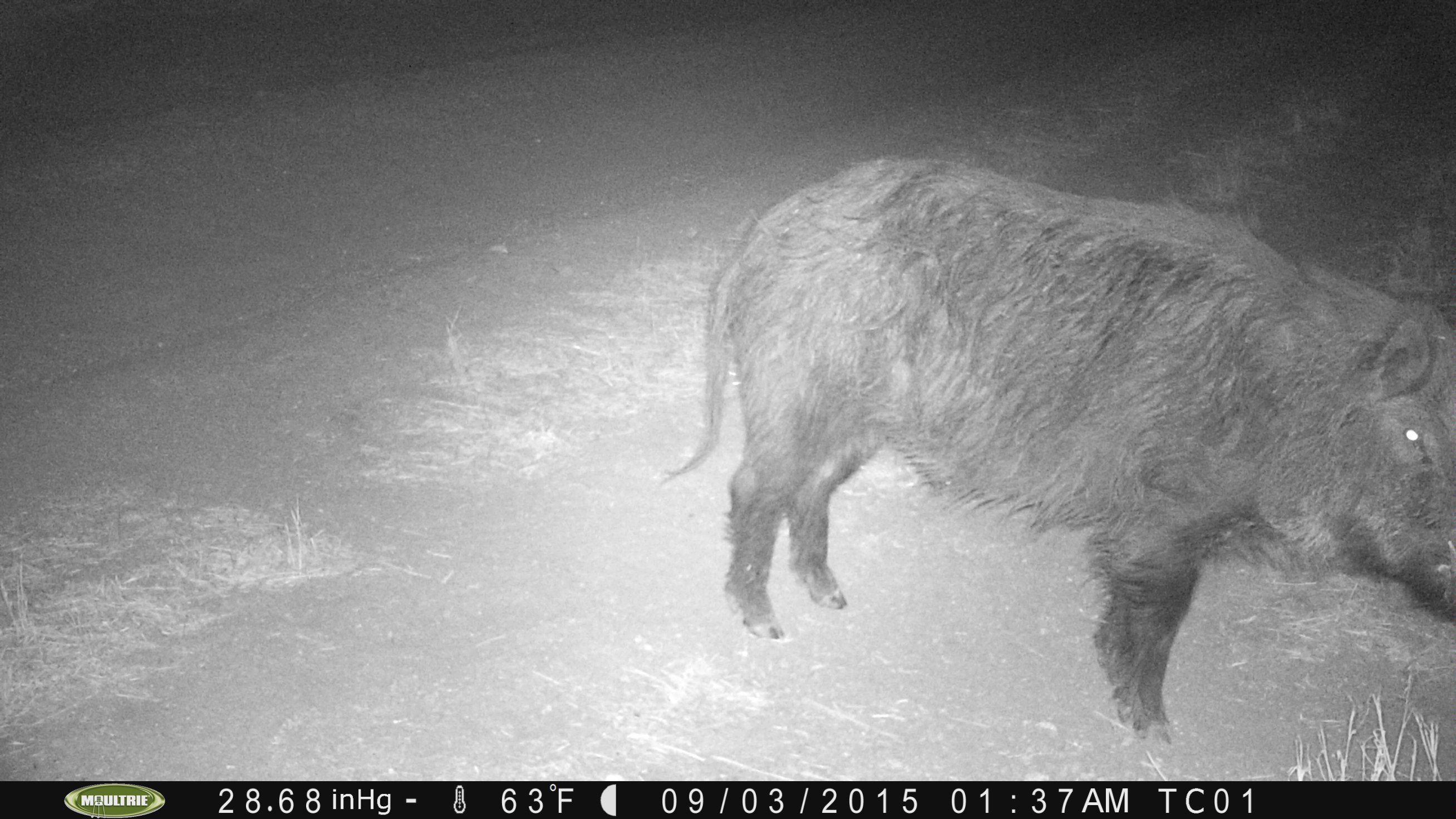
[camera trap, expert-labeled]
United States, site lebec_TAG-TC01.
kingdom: Animalia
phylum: Chordata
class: Mammalia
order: Artiodactyla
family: Suidae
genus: Sus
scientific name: Sus scrofa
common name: wild boar